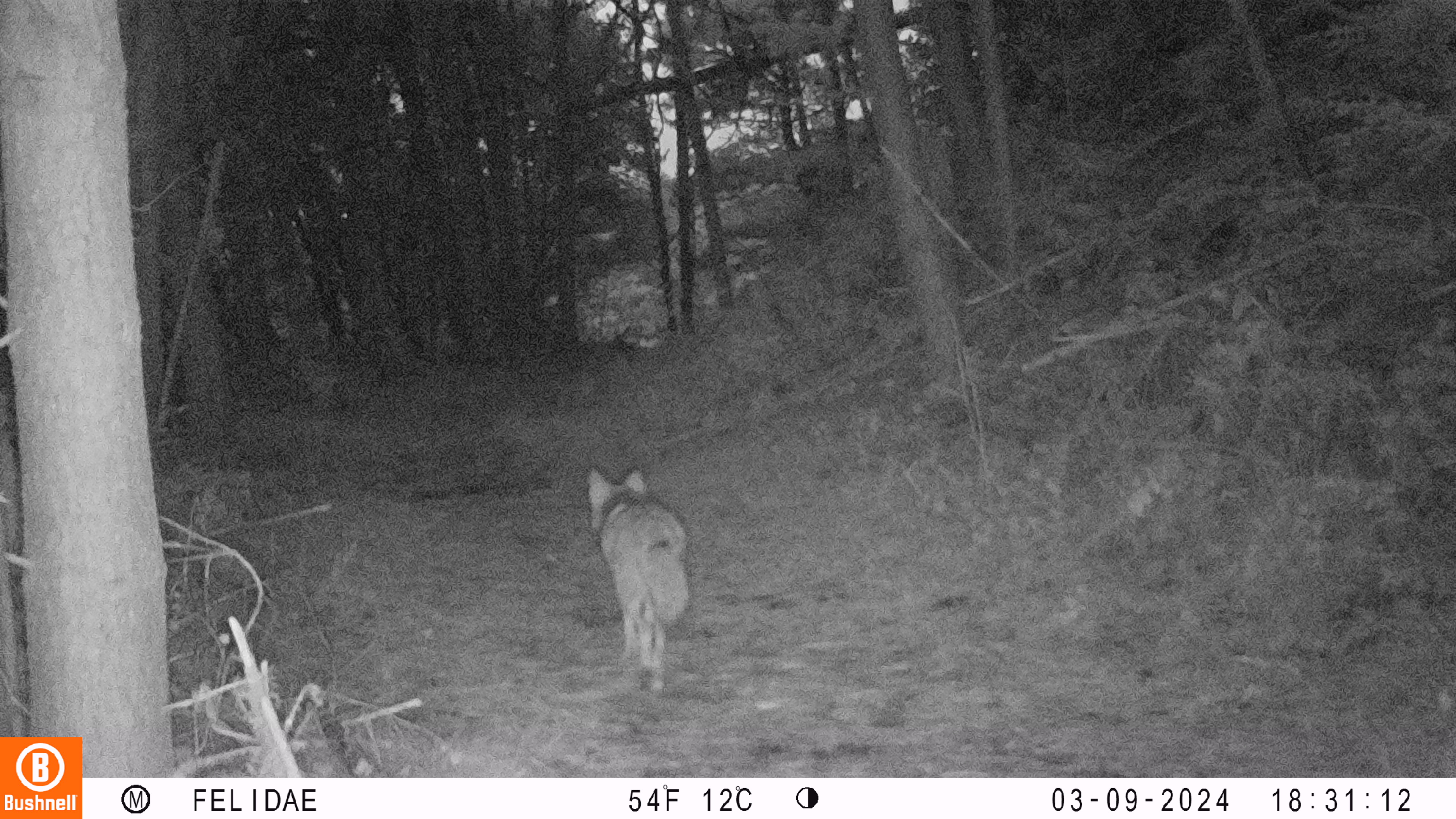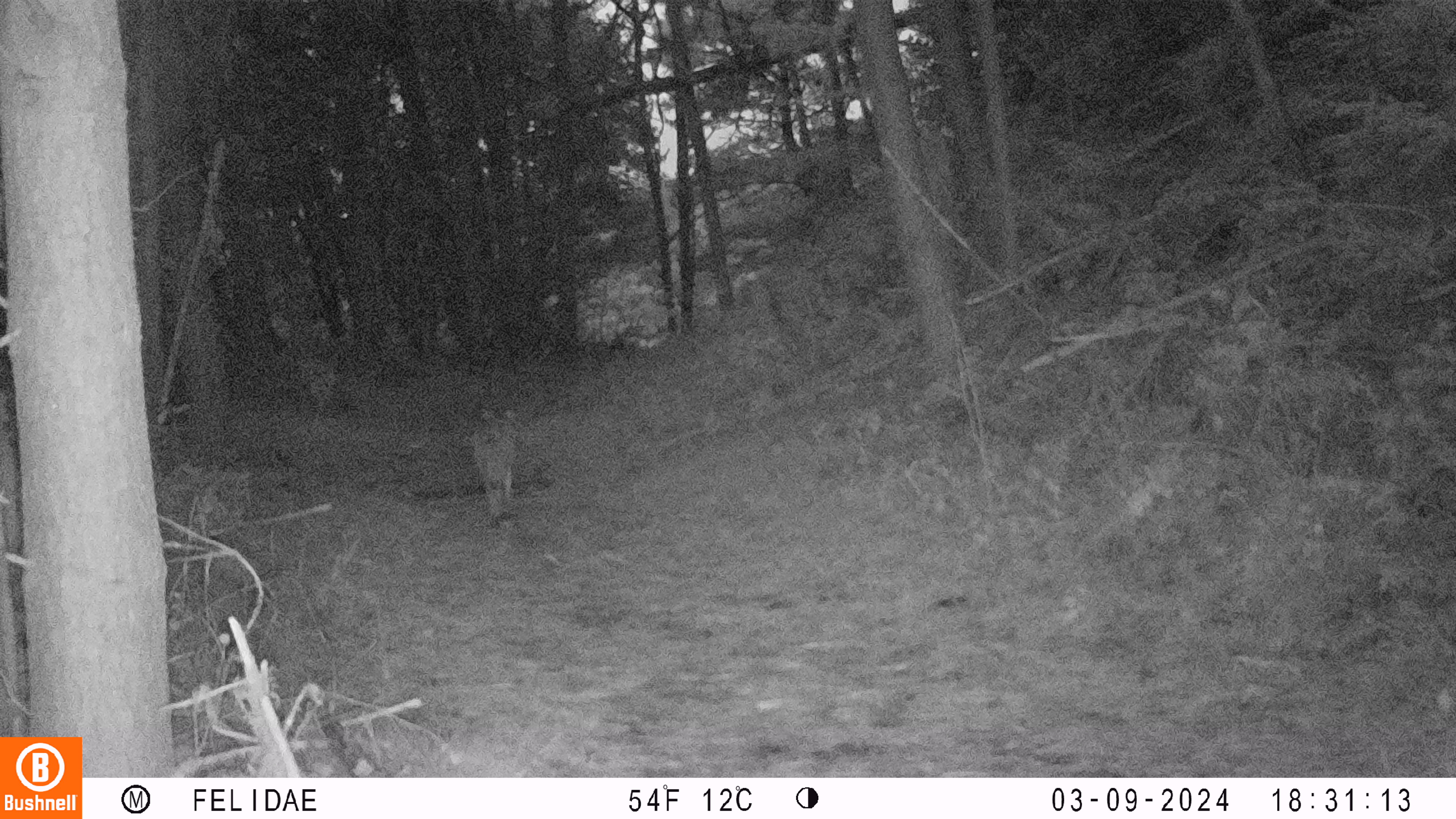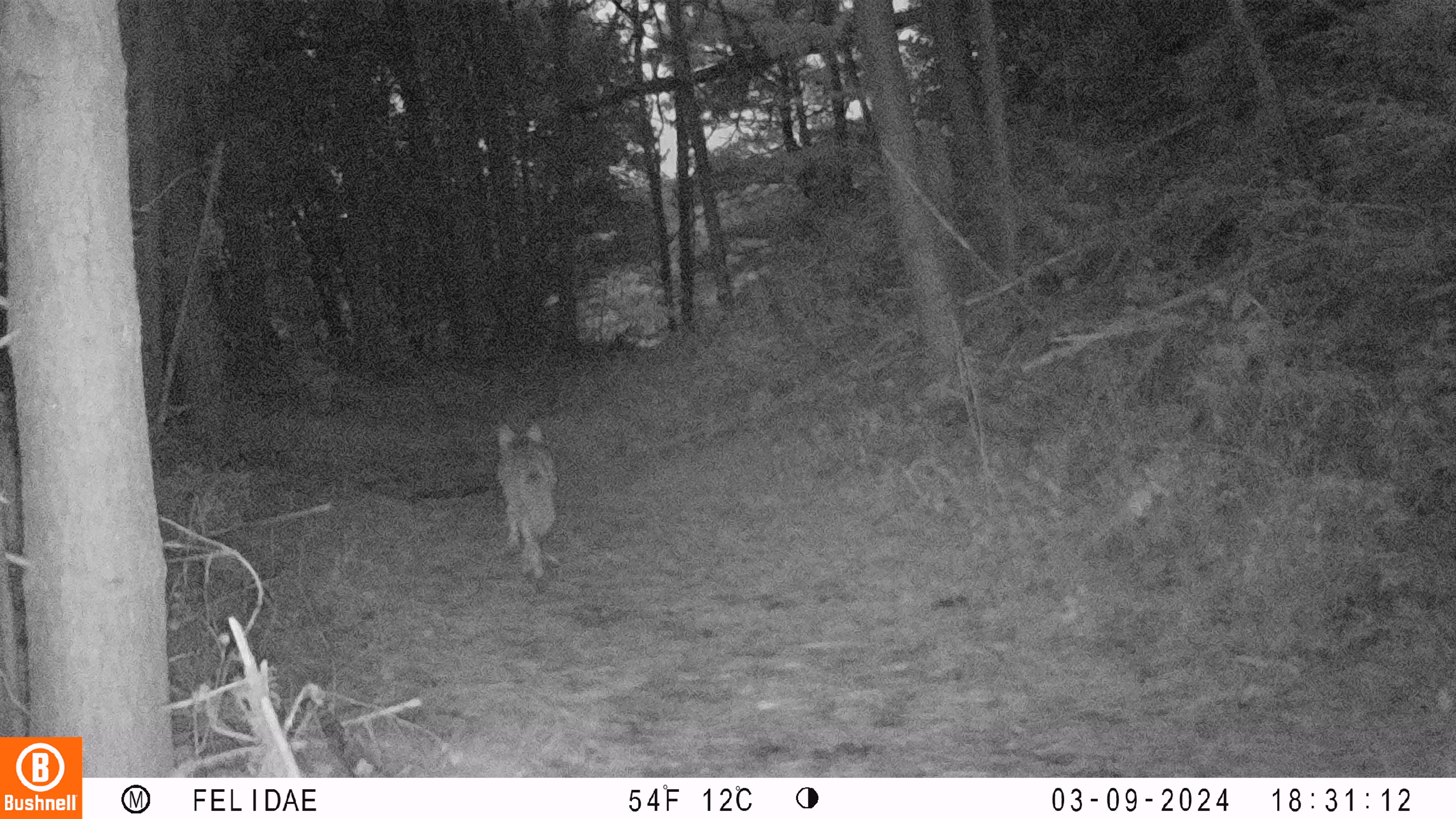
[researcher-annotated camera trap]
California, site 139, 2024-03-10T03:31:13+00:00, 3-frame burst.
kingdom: Animalia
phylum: Chordata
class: Mammalia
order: Carnivora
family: Canidae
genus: Canis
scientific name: Canis latrans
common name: coyote